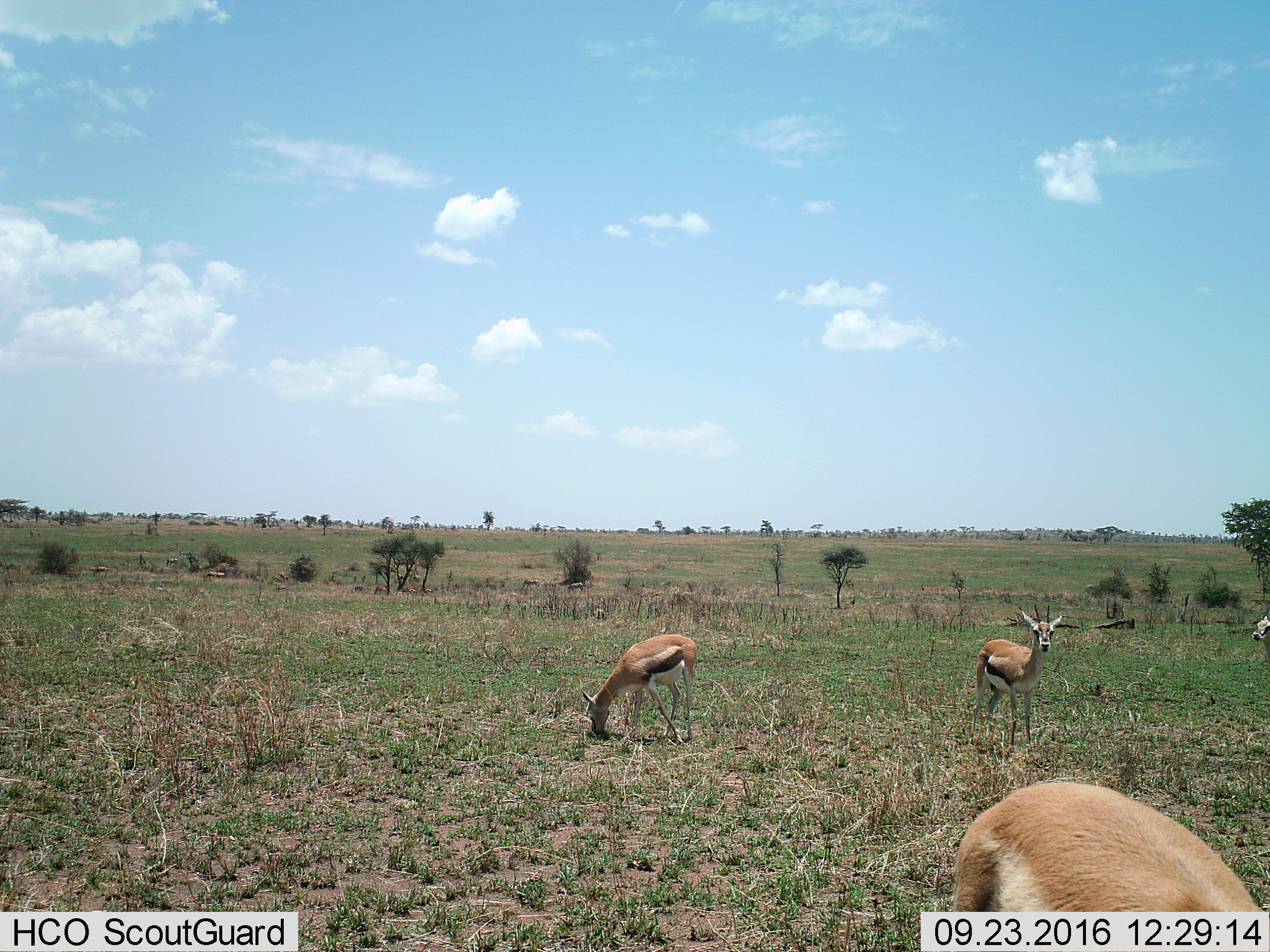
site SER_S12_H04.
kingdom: Animalia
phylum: Chordata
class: Mammalia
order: Artiodactyla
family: Bovidae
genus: Eudorcas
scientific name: Eudorcas thomsonii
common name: thomson's gazelle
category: gazellethomsons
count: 4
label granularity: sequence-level